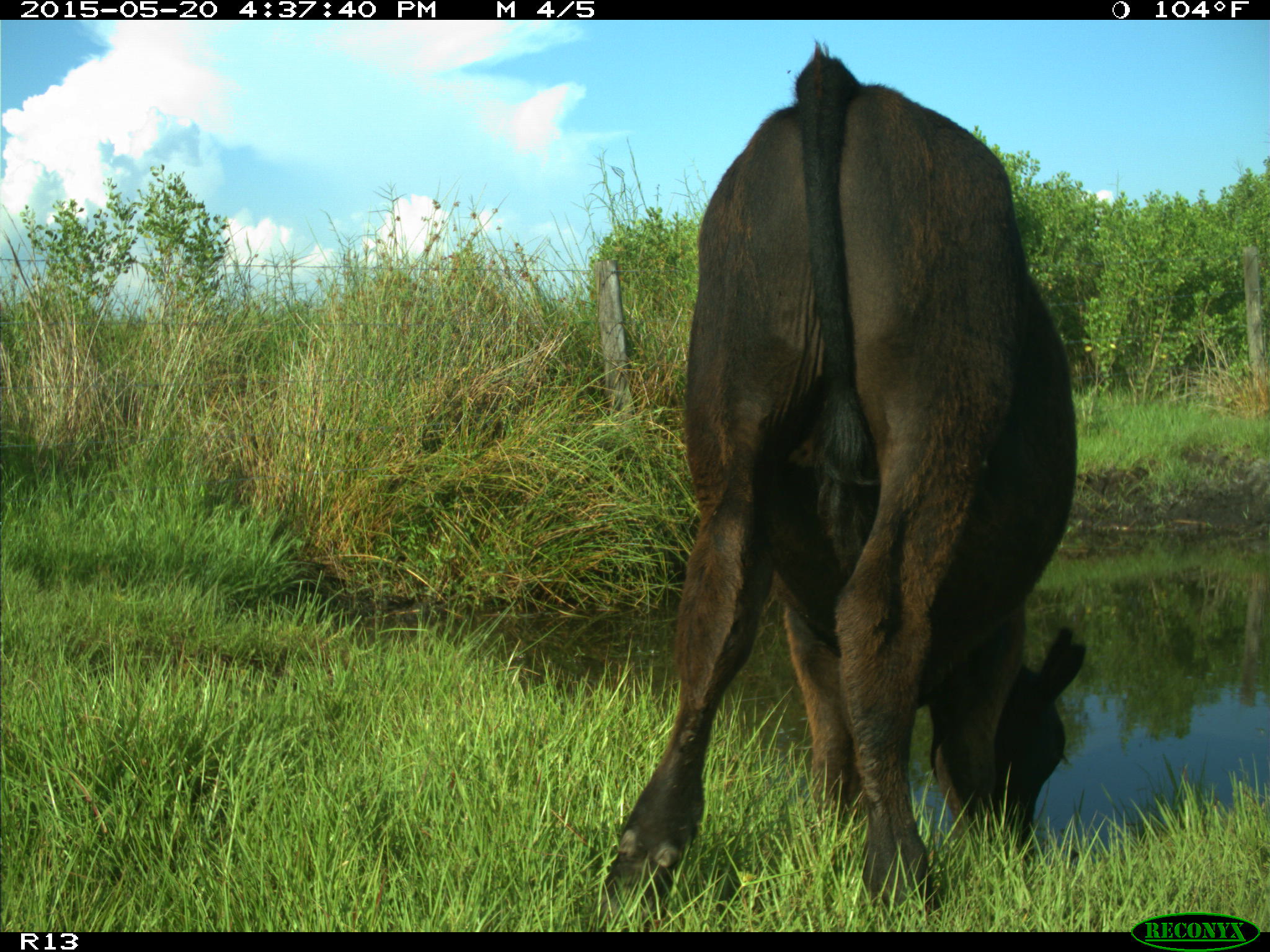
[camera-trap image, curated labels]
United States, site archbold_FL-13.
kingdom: Animalia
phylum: Chordata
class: Mammalia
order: Artiodactyla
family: Bovidae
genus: Bos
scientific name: Bos taurus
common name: domestic cow